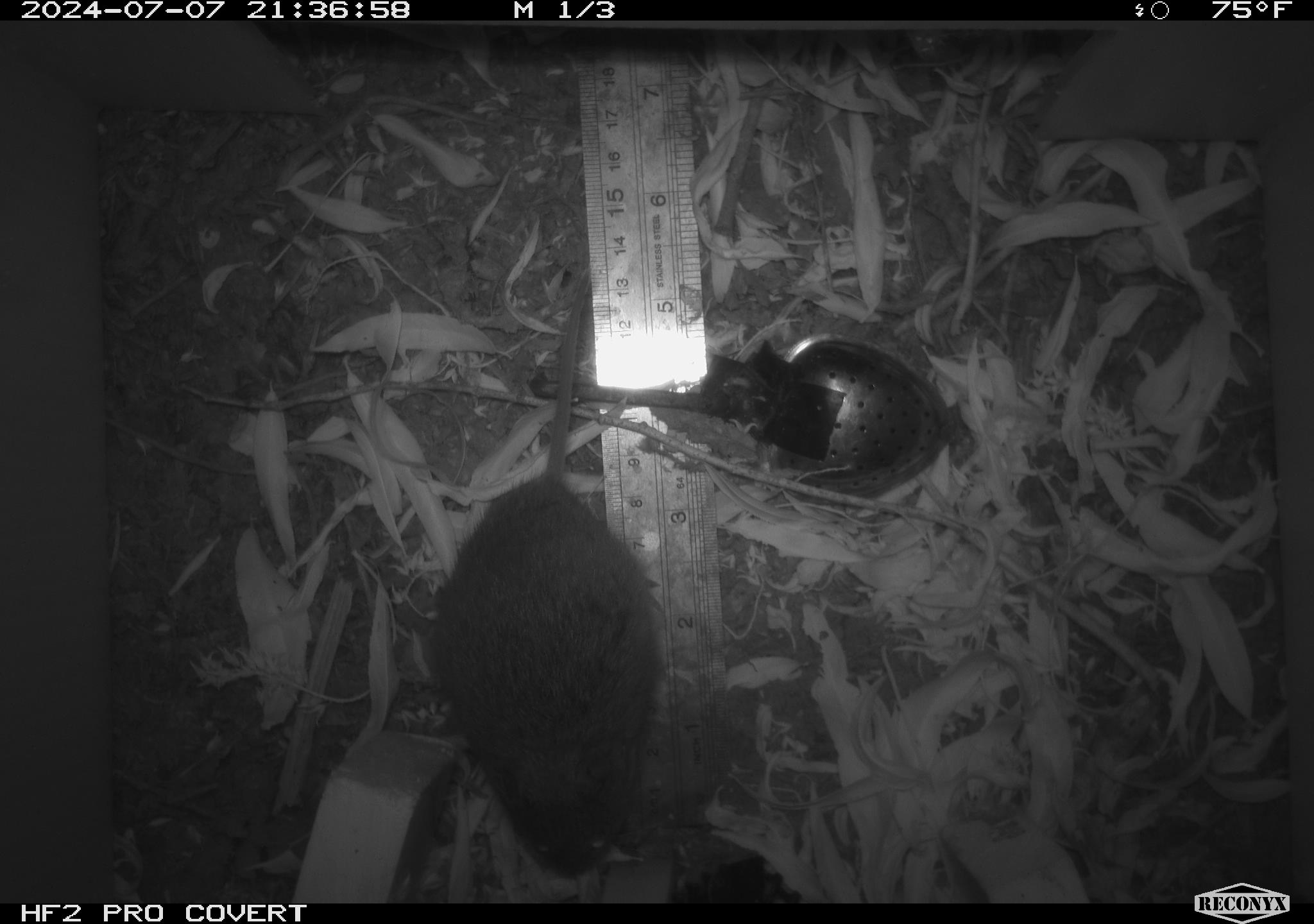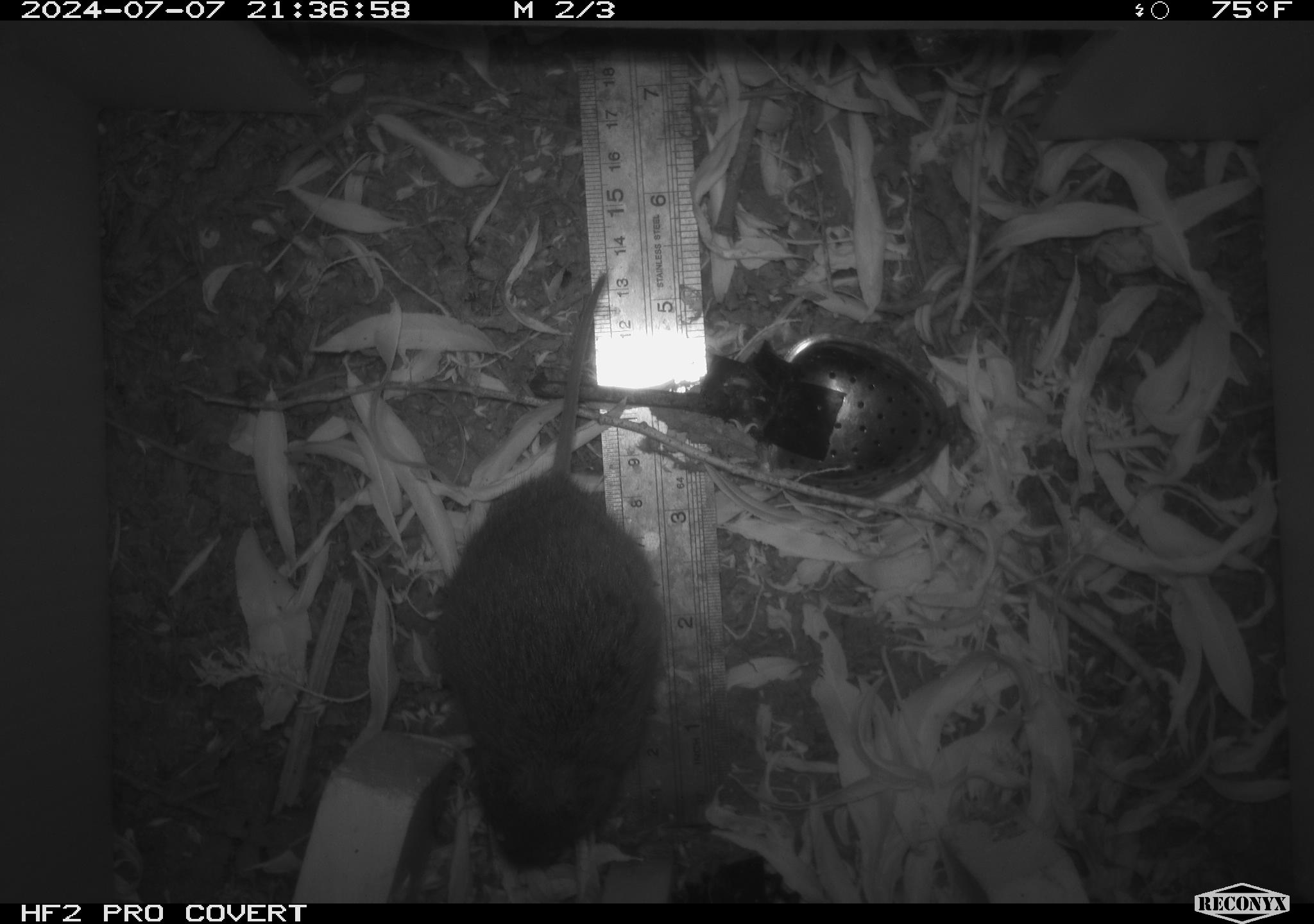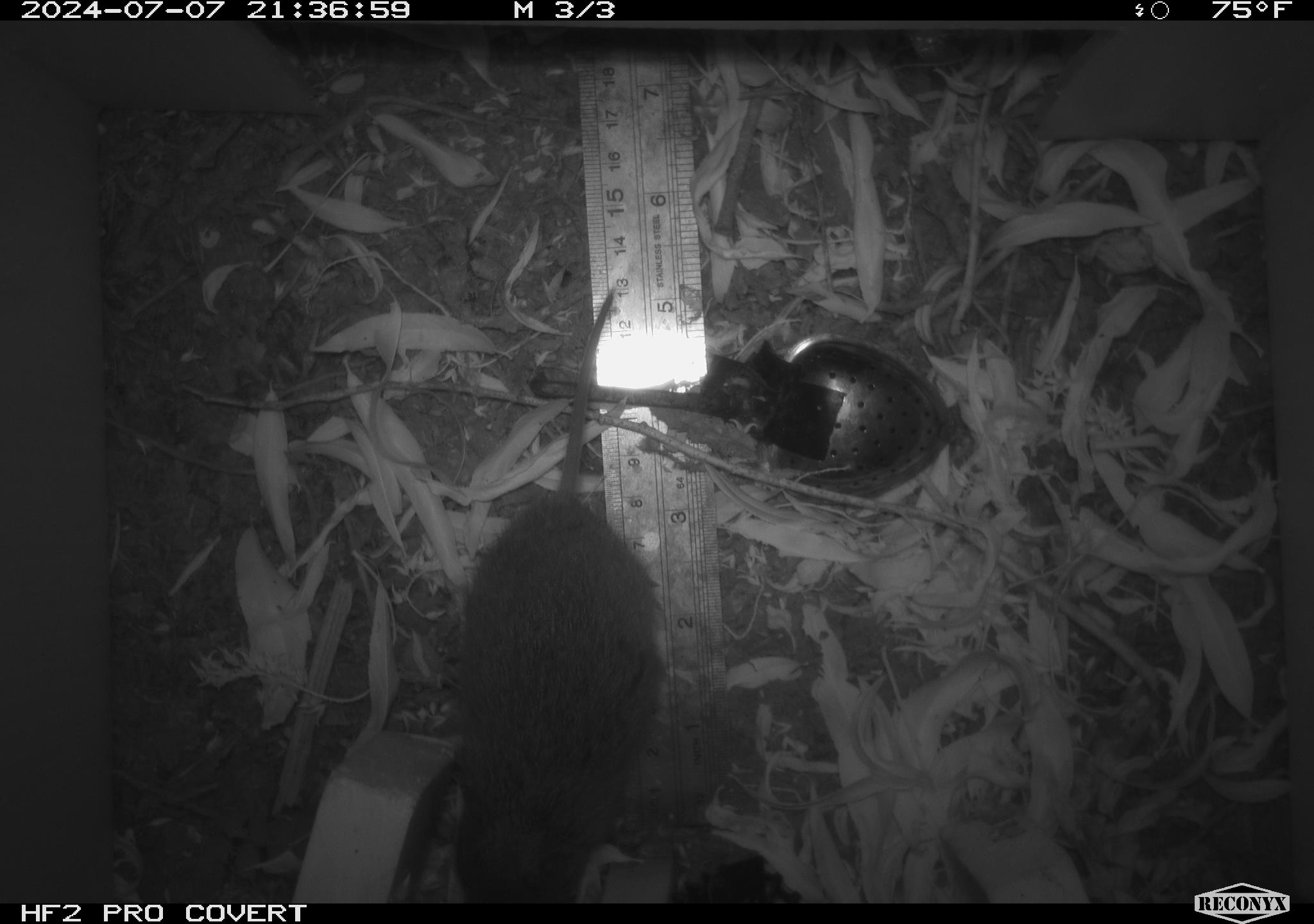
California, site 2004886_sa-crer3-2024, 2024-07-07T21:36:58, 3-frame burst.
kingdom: Animalia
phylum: Chordata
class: Mammalia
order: Rodentia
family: Cricetidae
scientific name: Arvicolinae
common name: voles, lemmings, and muskrats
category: arvicolinae subfamily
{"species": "arvicolinae subfamily (voles, lemmings, and muskrats) (Arvicolinae)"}